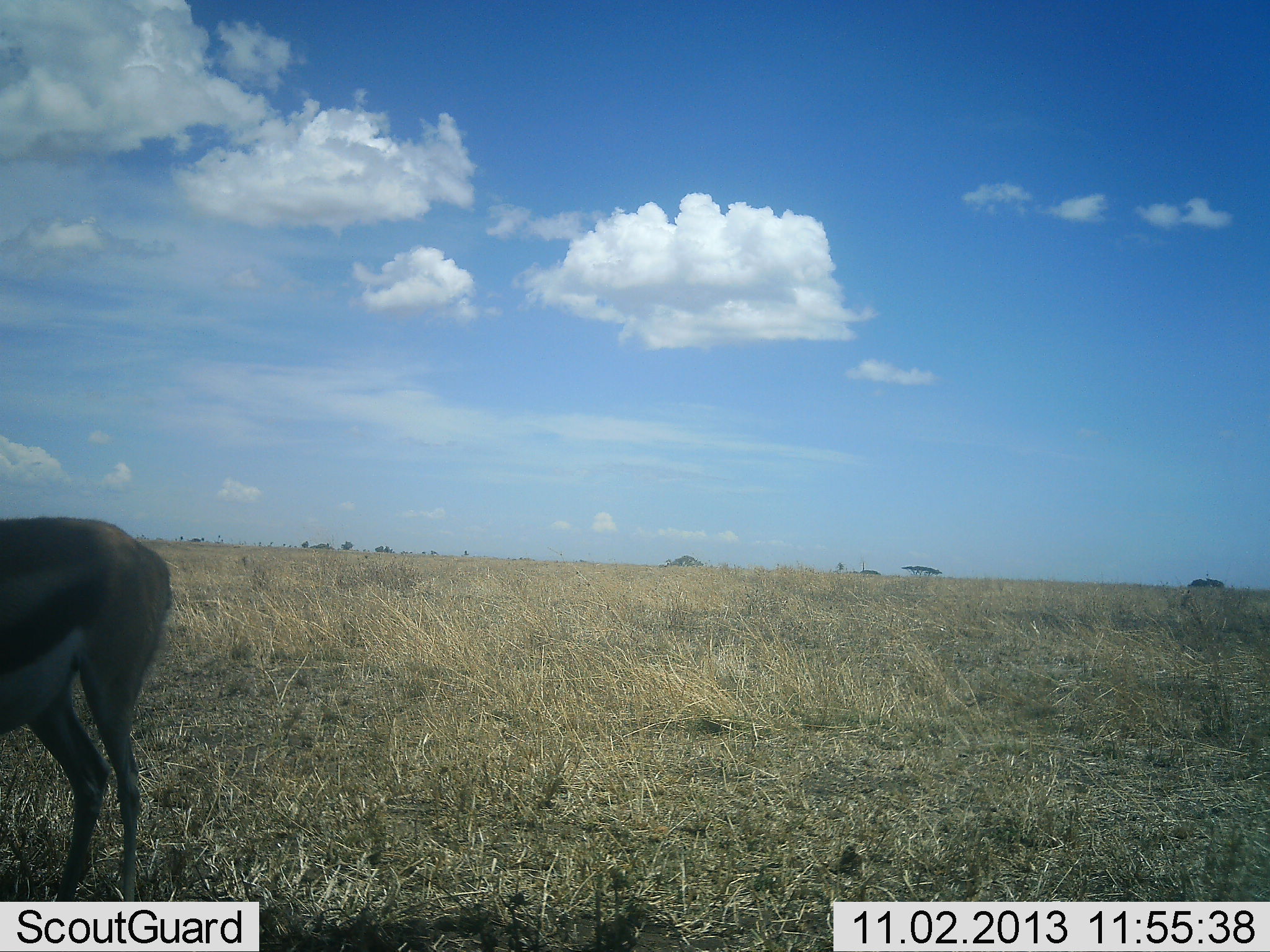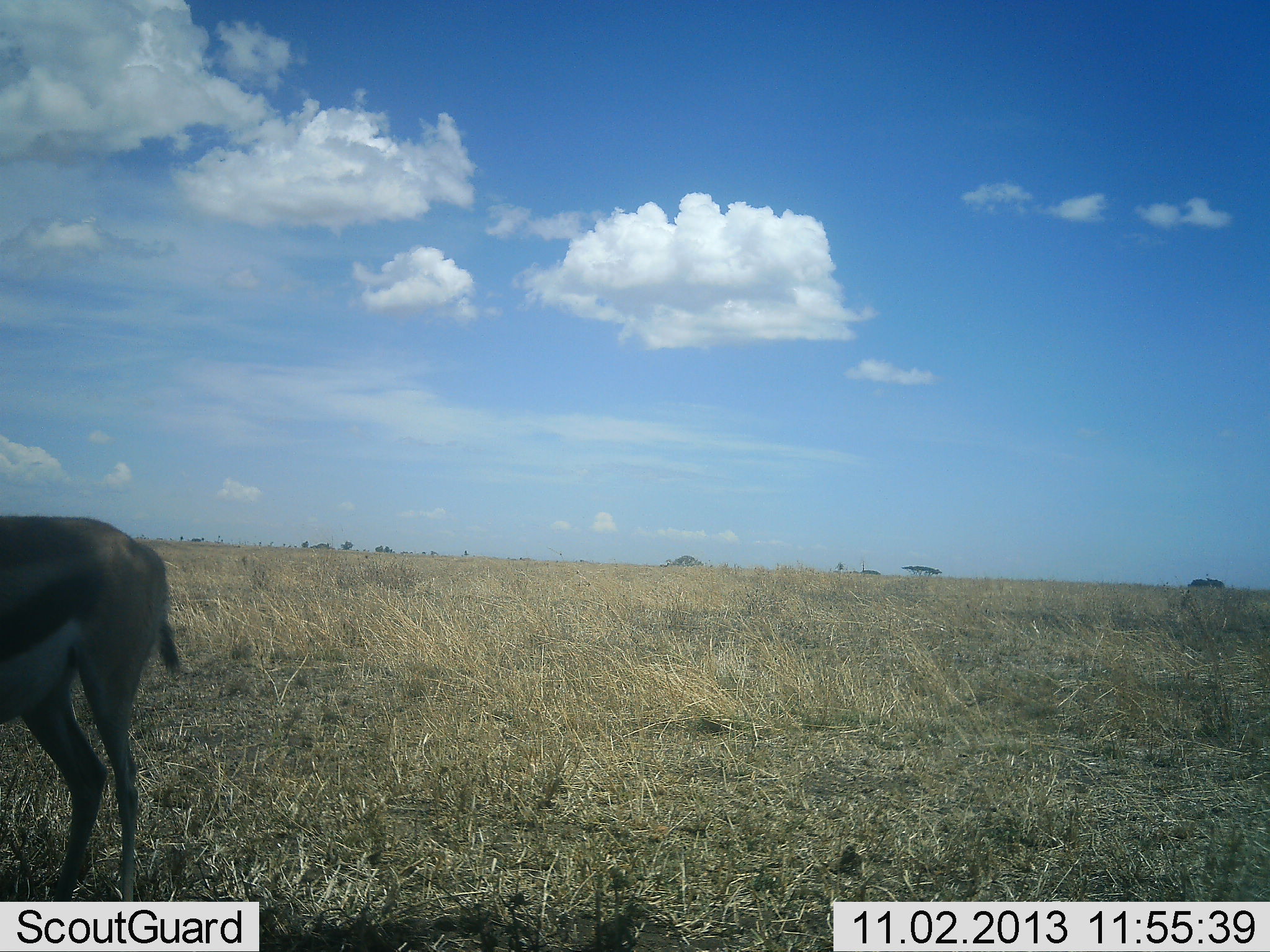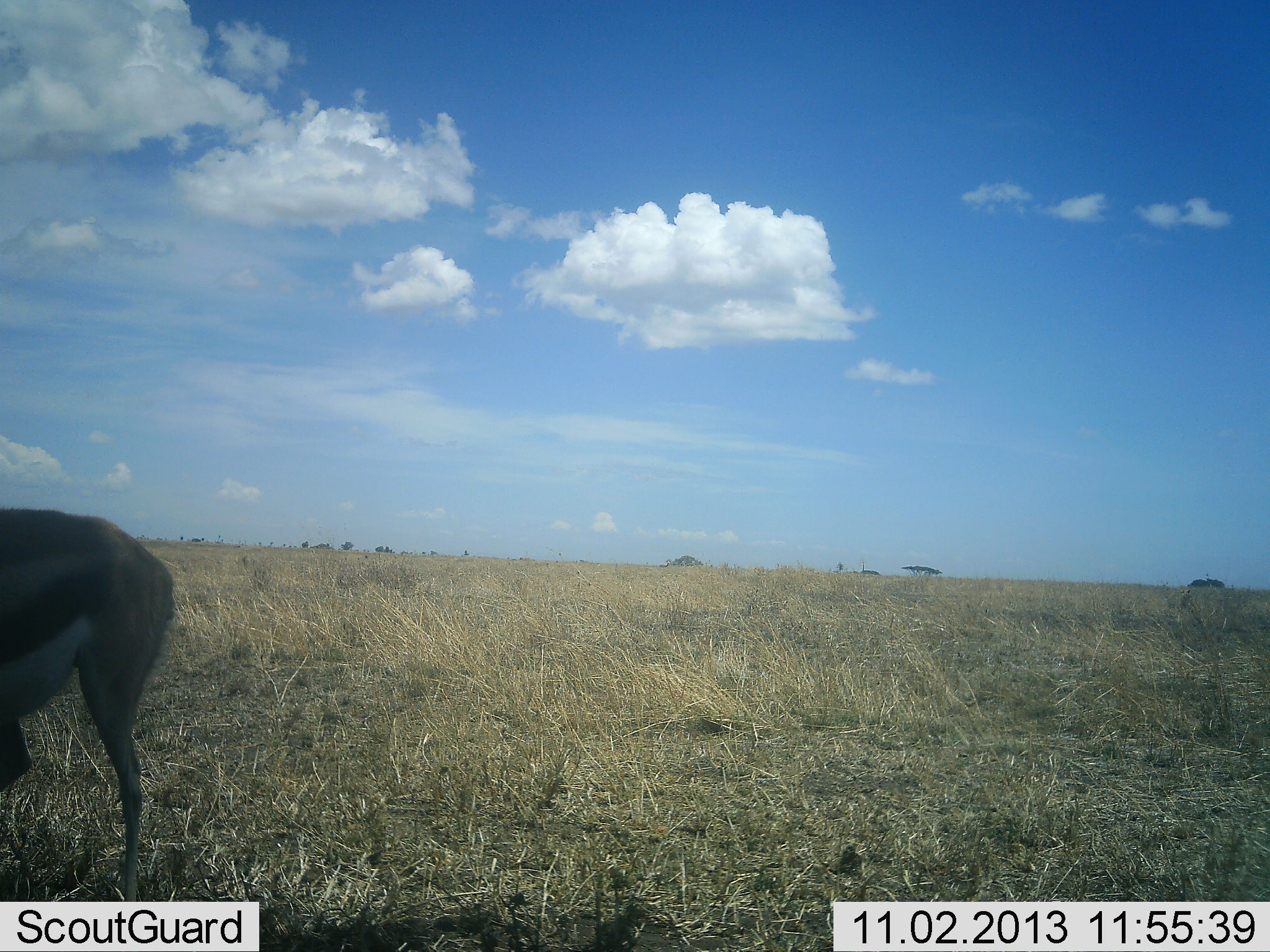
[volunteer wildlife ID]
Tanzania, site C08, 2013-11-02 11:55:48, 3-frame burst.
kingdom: Animalia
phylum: Chordata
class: Mammalia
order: Artiodactyla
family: Bovidae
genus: Eudorcas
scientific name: Eudorcas thomsonii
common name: thomson's gazelle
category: gazellethomsons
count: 1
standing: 100%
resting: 0%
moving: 0%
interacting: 0%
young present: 0%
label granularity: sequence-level